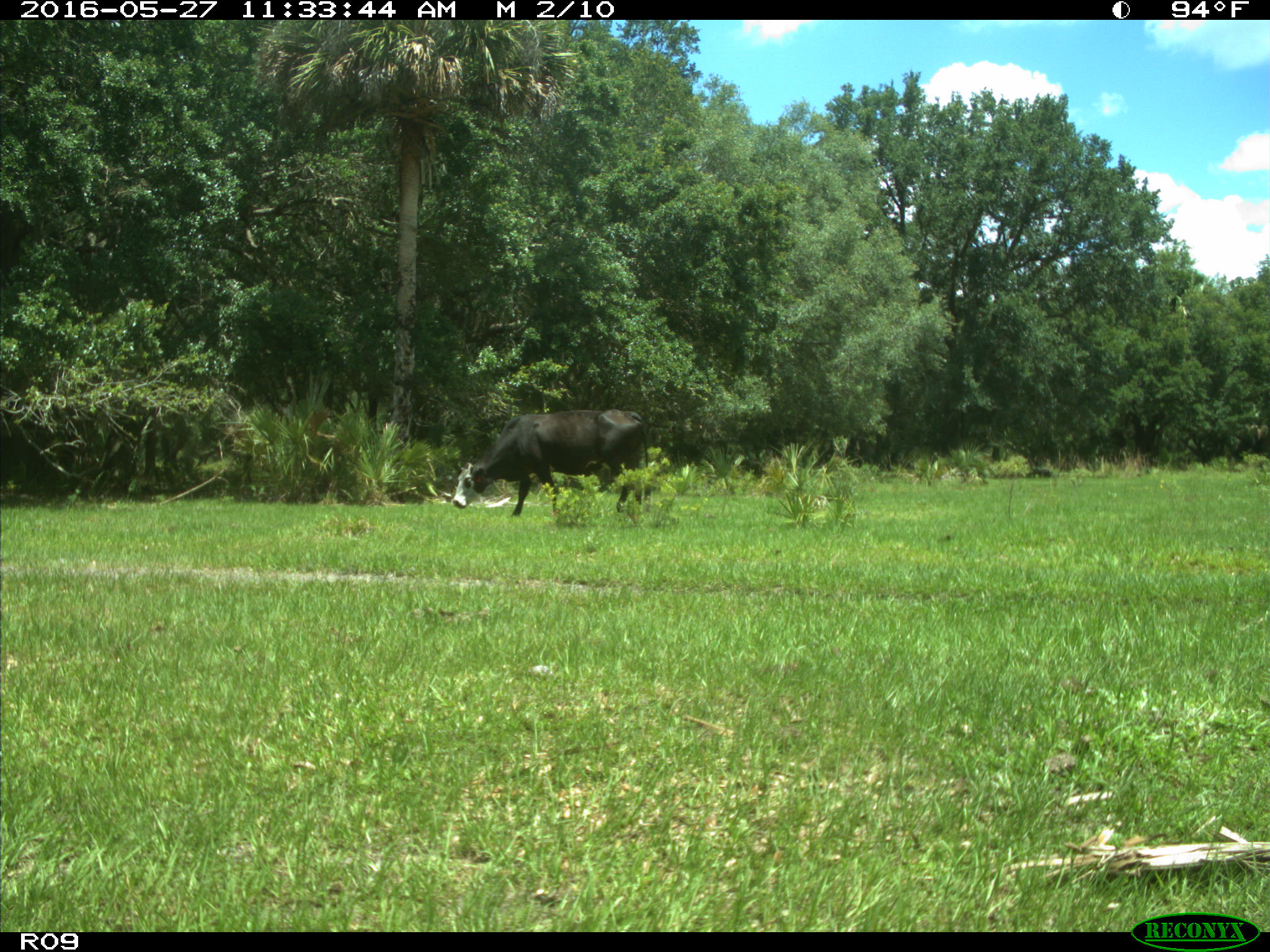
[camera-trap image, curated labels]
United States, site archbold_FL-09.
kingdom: Animalia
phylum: Chordata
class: Mammalia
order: Artiodactyla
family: Bovidae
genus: Bos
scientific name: Bos taurus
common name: domestic cow